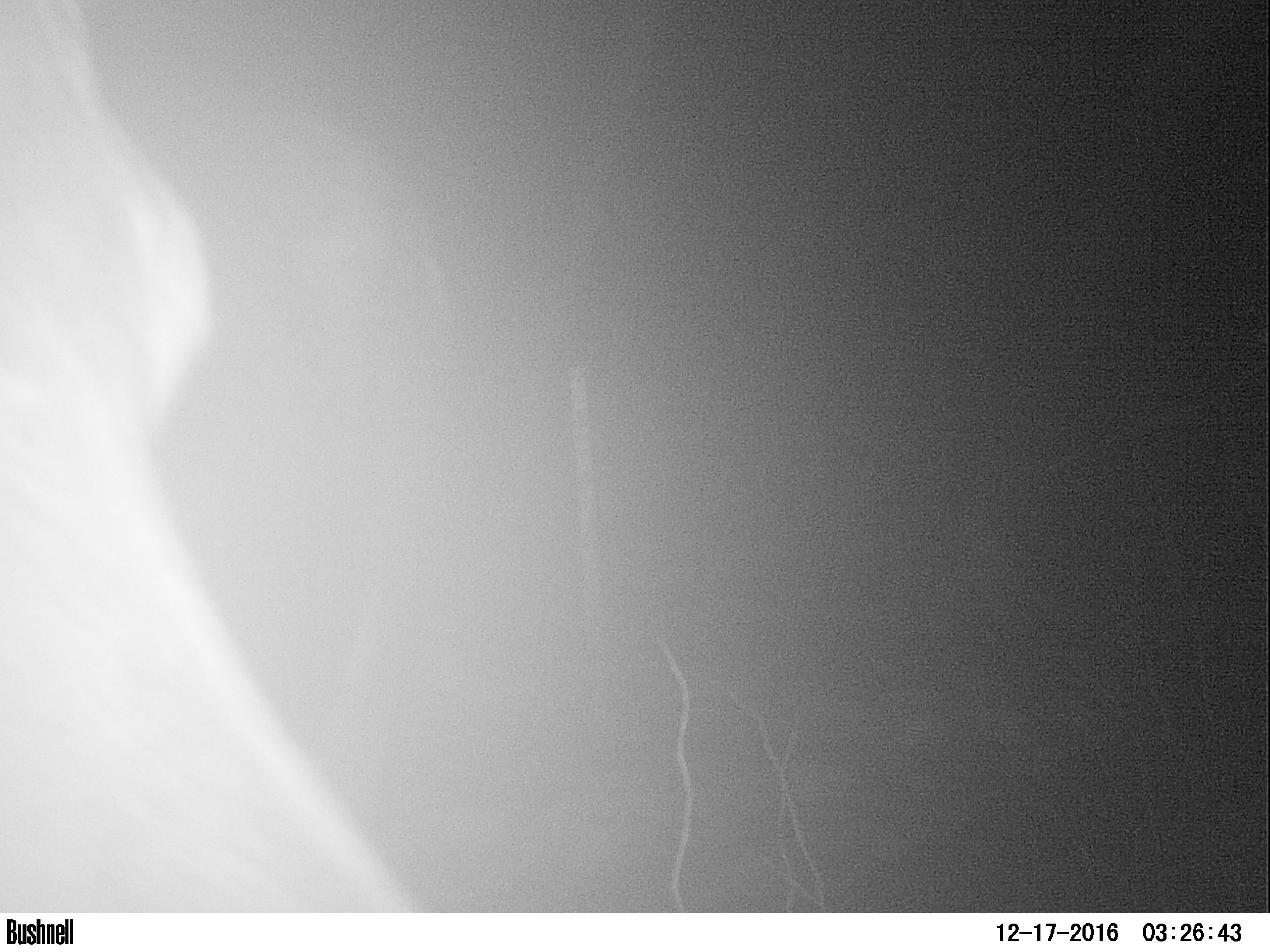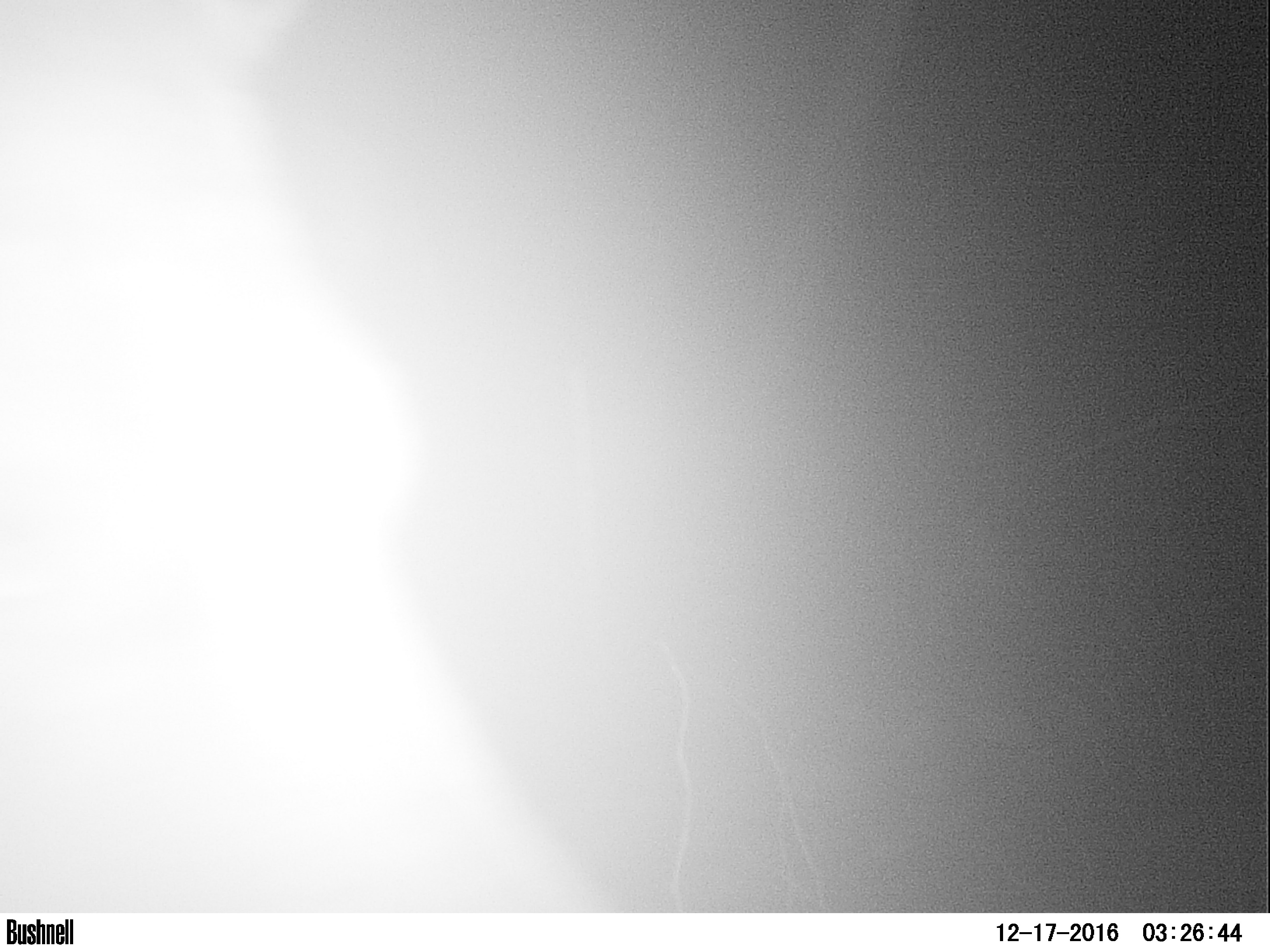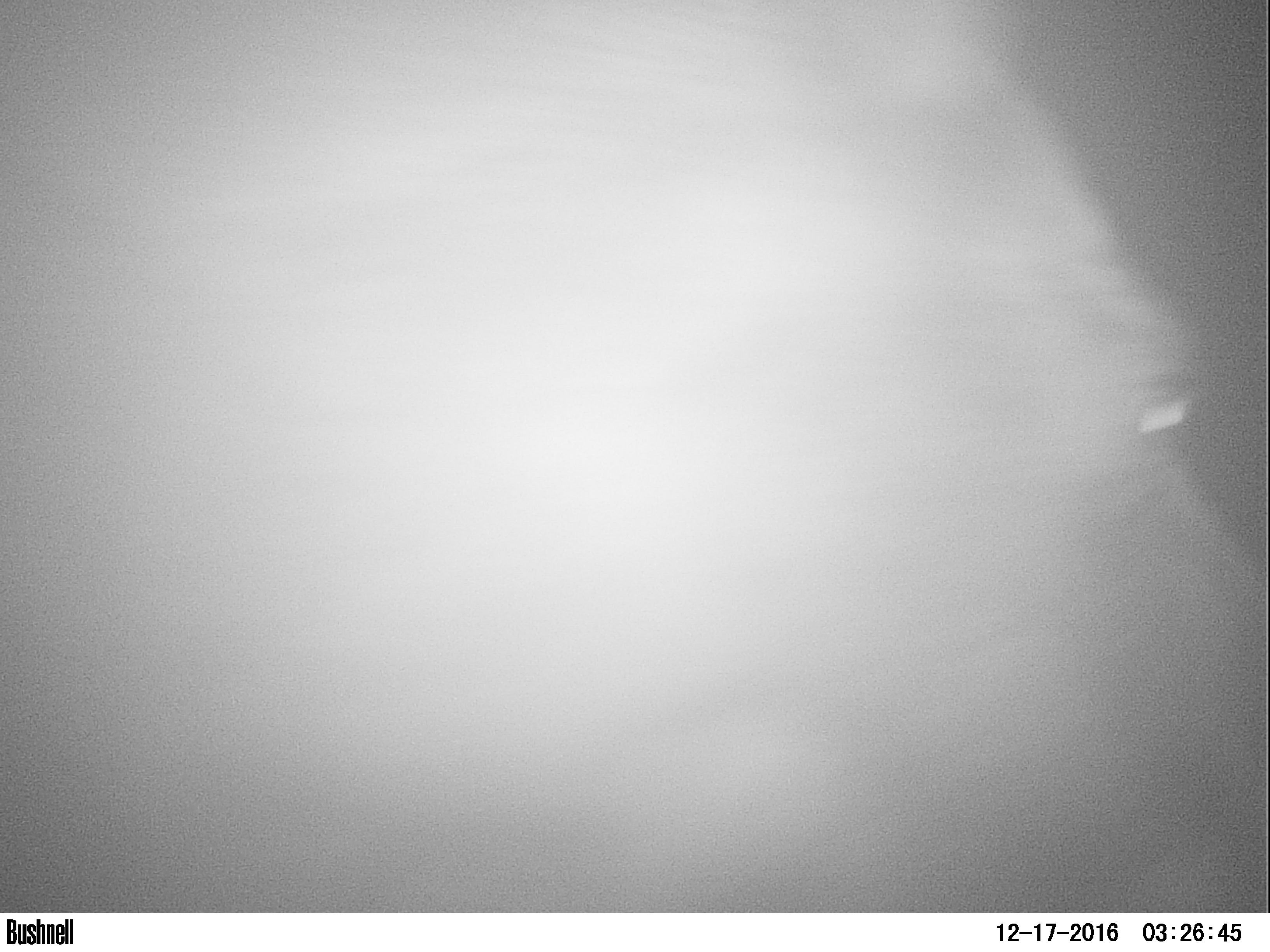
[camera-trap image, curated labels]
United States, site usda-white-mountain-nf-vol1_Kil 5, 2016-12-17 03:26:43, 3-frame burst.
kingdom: Animalia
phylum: Chordata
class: Mammalia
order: Artiodactyla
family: Cervidae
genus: Alces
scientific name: Alces alces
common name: moose